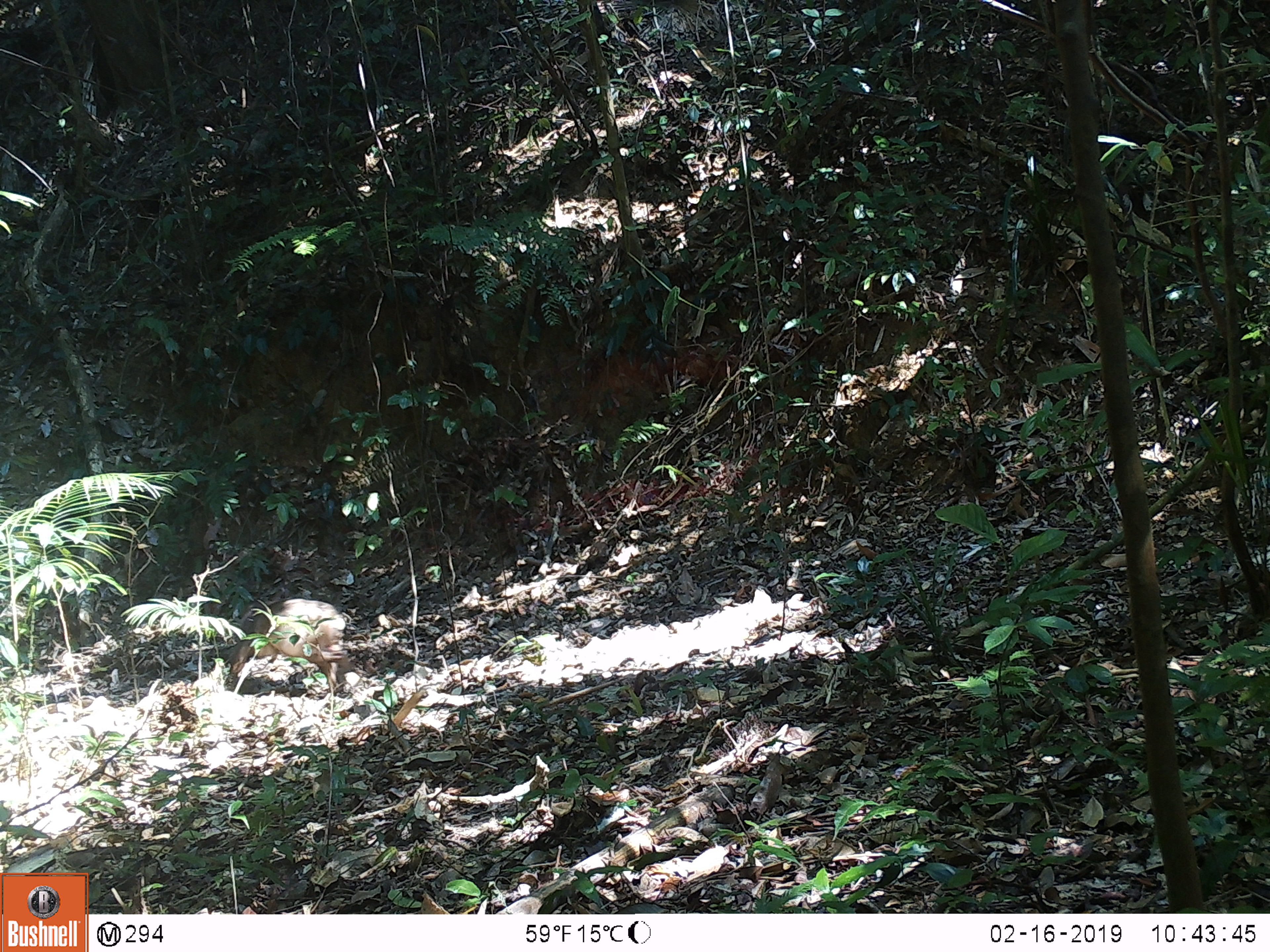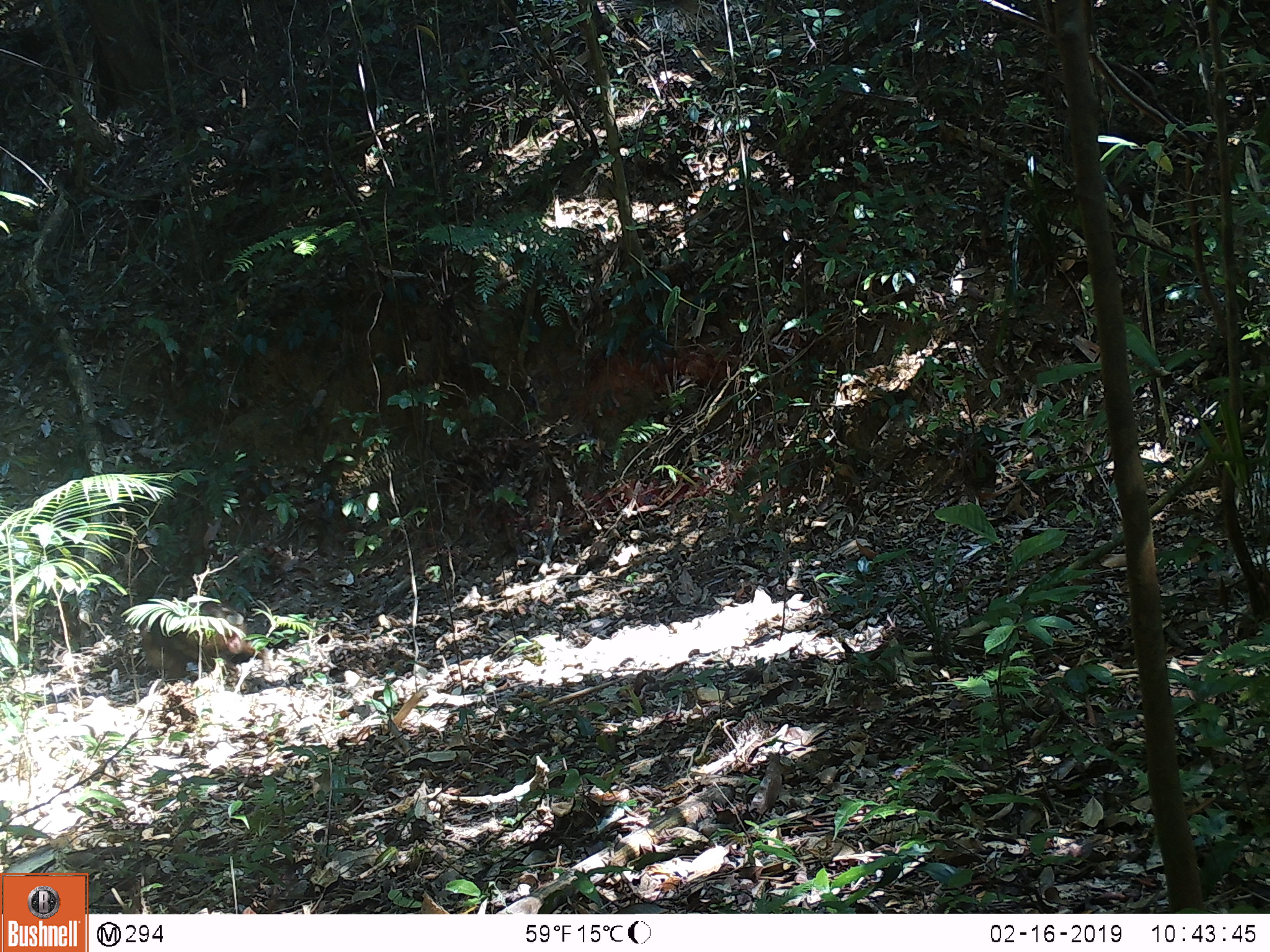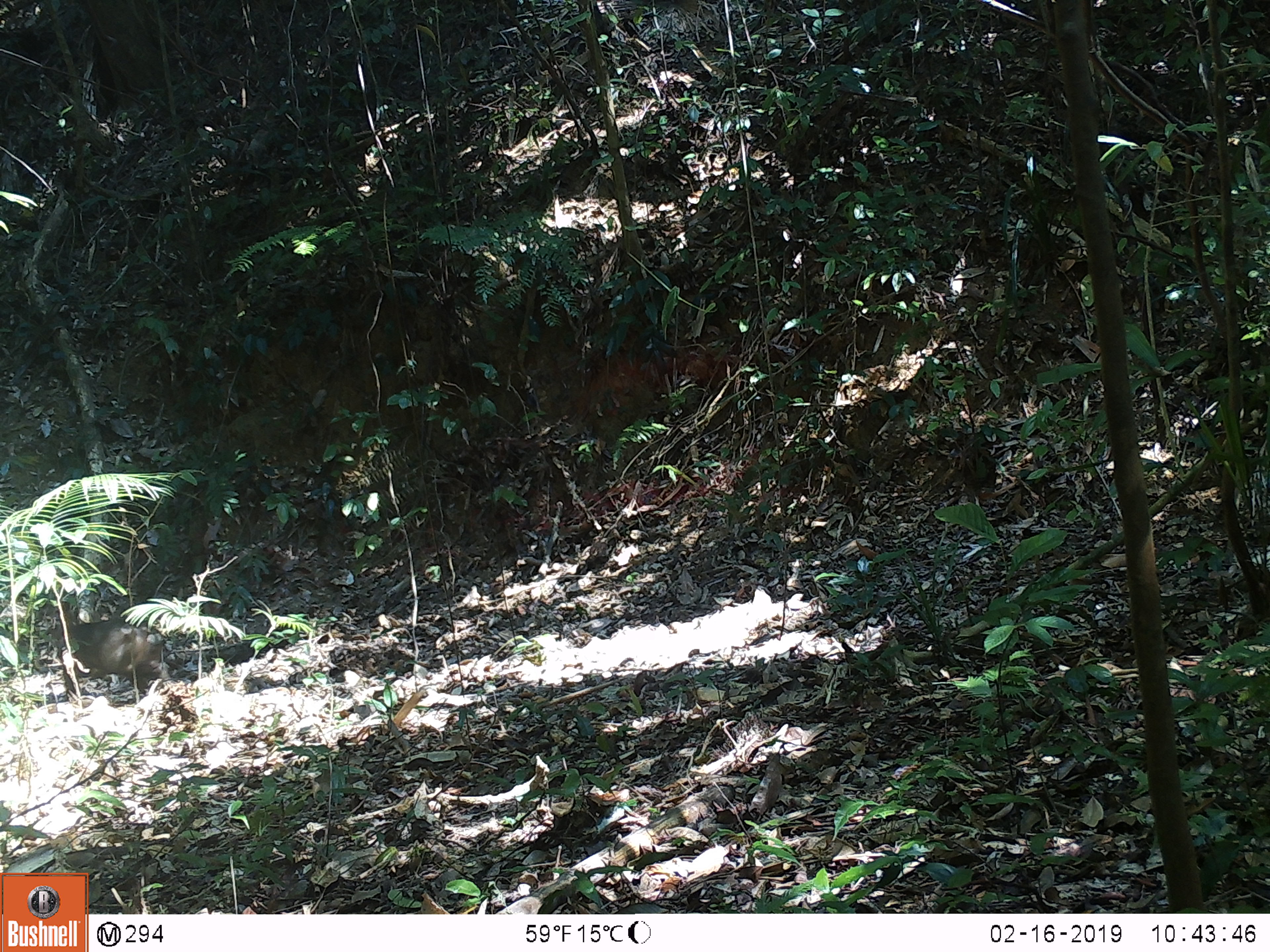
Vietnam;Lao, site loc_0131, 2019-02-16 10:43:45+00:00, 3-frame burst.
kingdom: Animalia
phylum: Chordata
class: Mammalia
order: Primates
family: Cercopithecidae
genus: Macaca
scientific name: Macaca arctoides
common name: stump-tailed macaque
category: stump tailed macaque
Stump tailed macaque (stump-tailed macaque) (Macaca arctoides). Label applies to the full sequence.